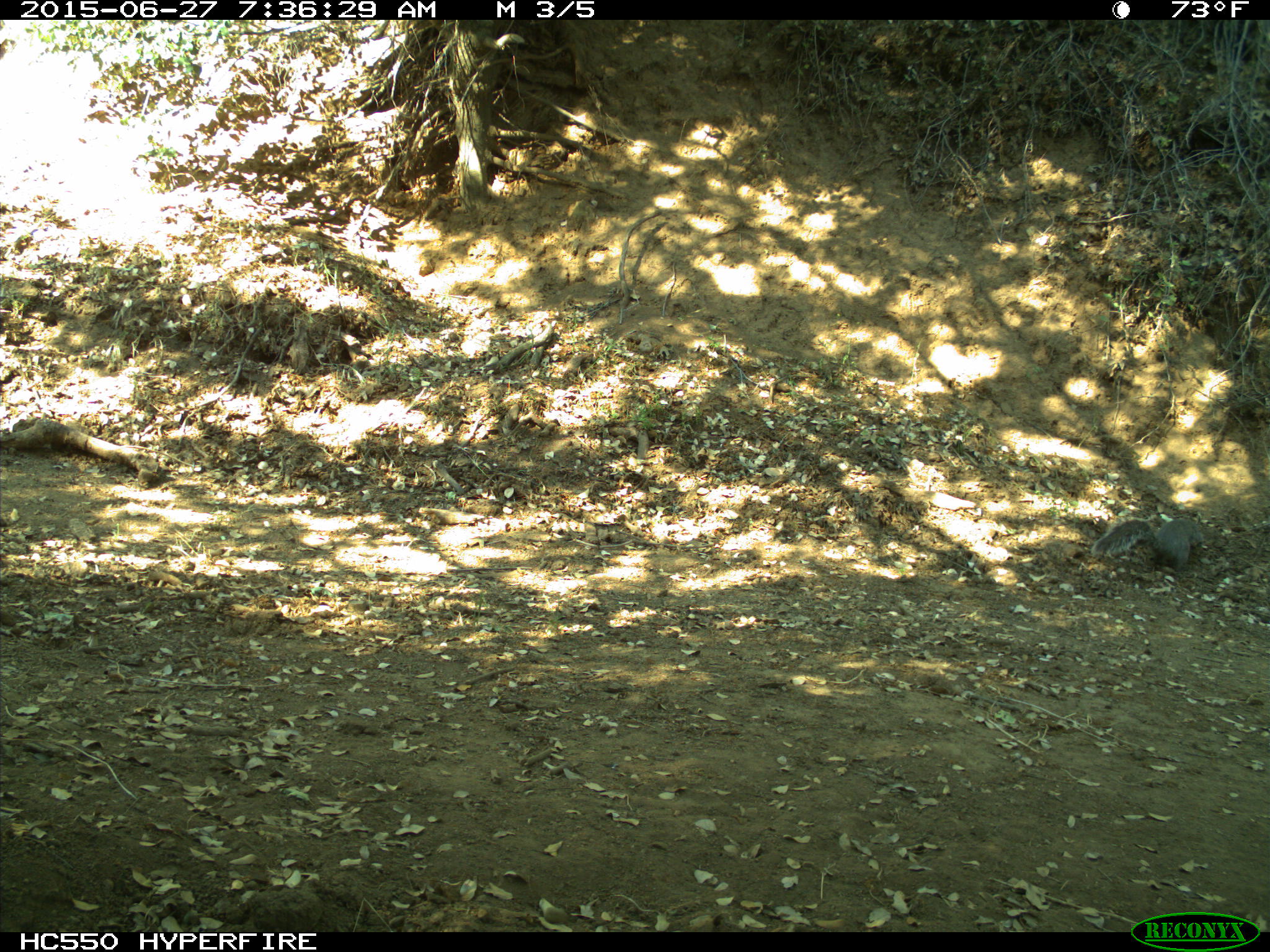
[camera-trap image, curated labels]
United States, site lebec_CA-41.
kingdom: Animalia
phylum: Chordata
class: Mammalia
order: Rodentia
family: Sciuridae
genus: Sciurus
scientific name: Sciurus carolinensis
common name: eastern gray squirrel